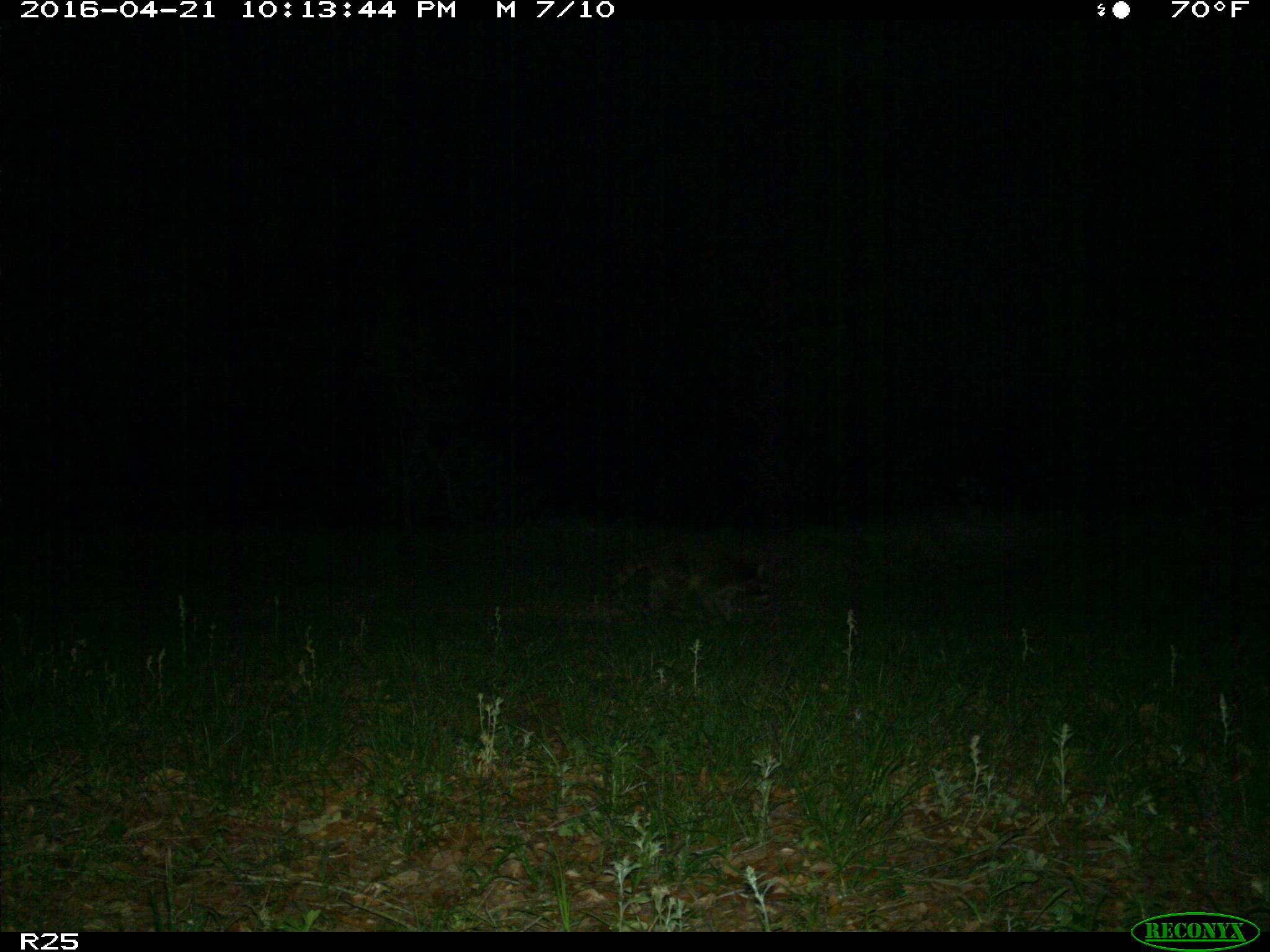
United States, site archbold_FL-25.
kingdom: Animalia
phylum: Chordata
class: Mammalia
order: Carnivora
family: Procyonidae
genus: Procyon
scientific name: Procyon lotor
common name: common raccoon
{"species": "Procyon lotor (common raccoon)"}